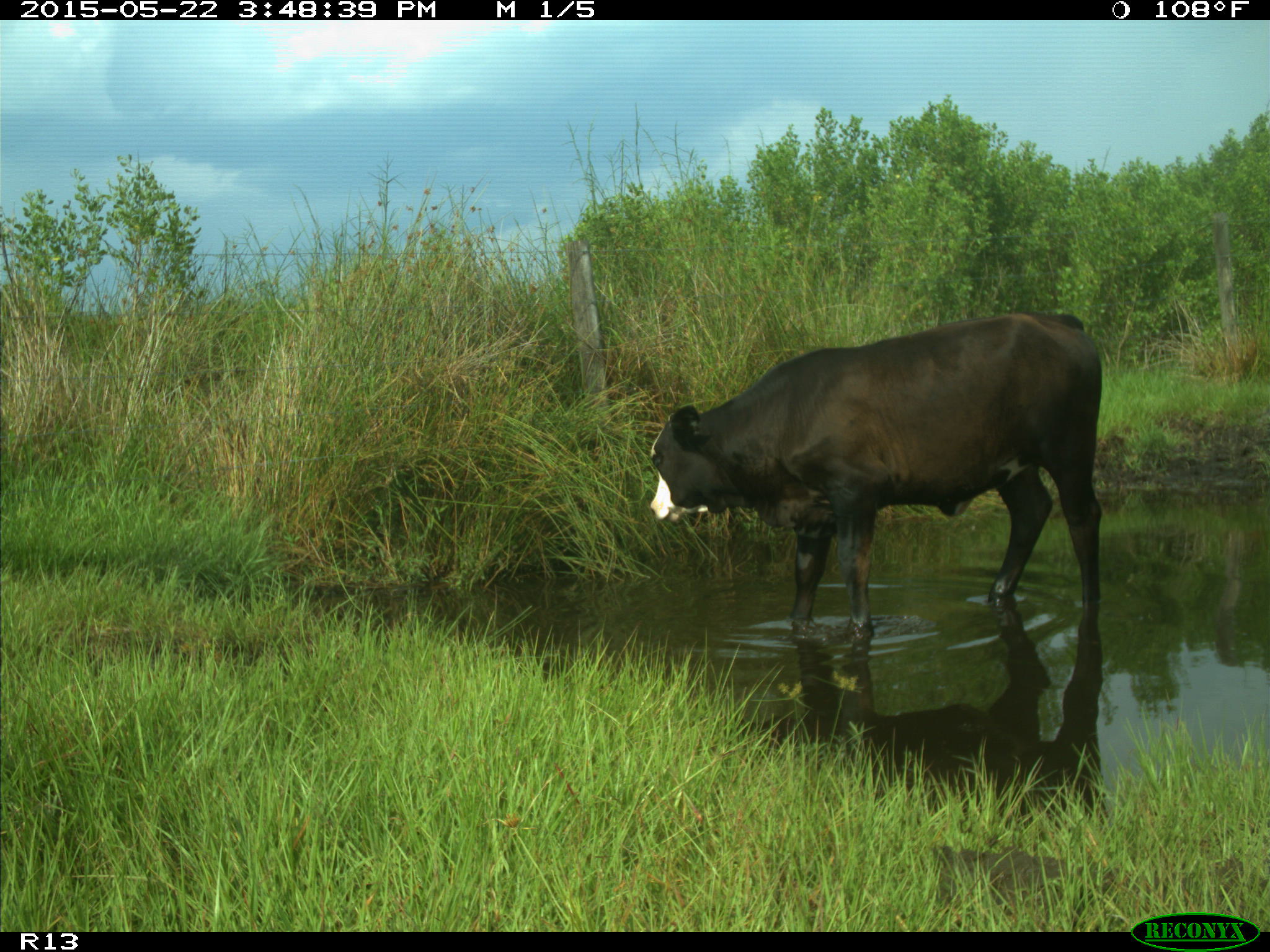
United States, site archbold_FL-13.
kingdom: Animalia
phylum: Chordata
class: Mammalia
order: Artiodactyla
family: Bovidae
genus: Bos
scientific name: Bos taurus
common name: domestic cow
Bos taurus (domestic cow).